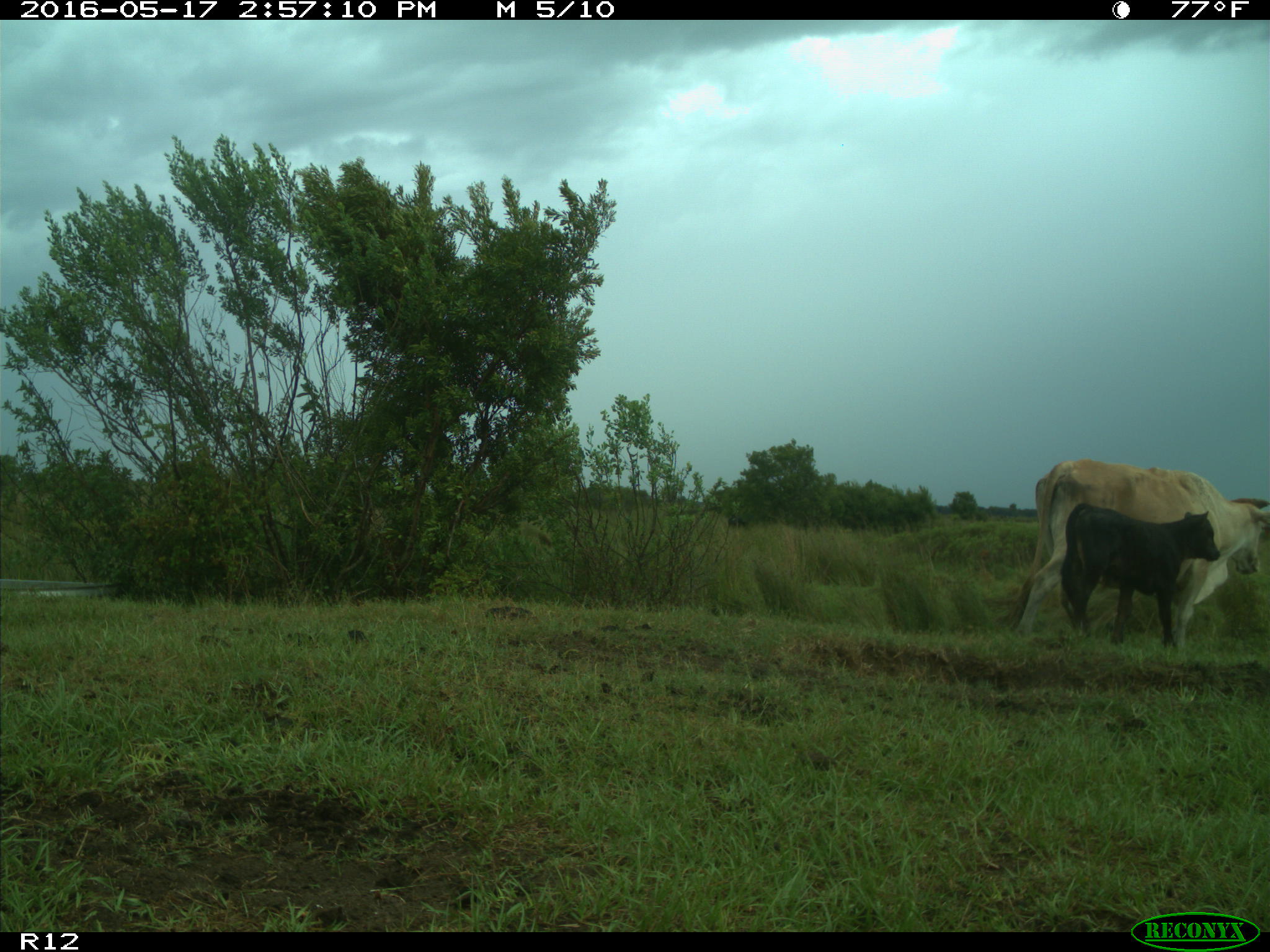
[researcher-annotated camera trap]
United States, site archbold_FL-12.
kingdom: Animalia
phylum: Chordata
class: Mammalia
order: Artiodactyla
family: Bovidae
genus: Bos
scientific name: Bos taurus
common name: domestic cow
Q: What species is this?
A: Bos taurus (domestic cow).